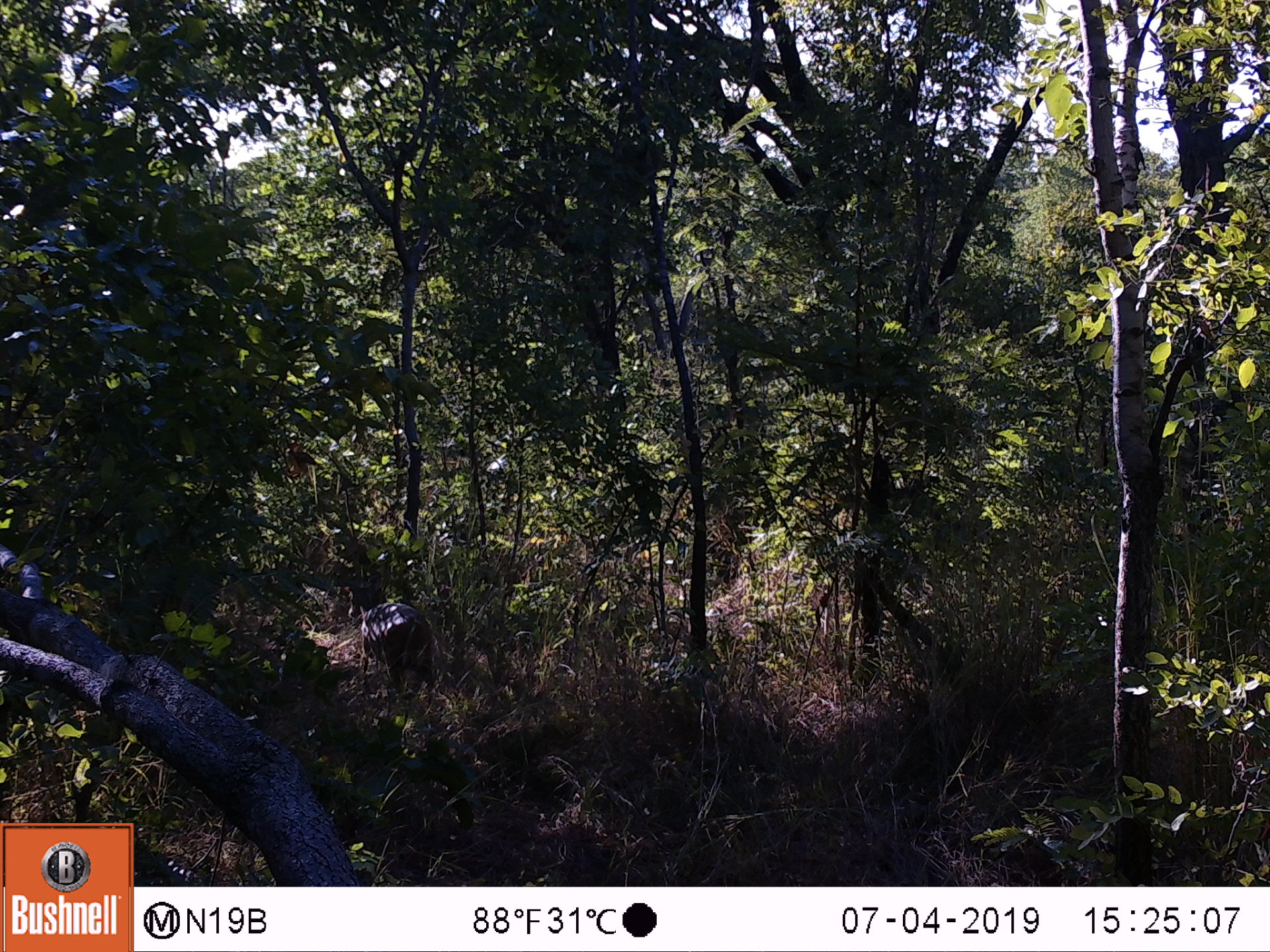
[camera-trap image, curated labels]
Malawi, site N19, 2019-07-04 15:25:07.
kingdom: Animalia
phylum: Chordata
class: Mammalia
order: Artiodactyla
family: Bovidae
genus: Tragelaphus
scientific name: Tragelaphus sylvaticus sylvaticus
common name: cape bushbuck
Cape bushbuck (Tragelaphus sylvaticus sylvaticus), count 1.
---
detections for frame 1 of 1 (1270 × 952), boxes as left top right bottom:
cape bushbuck: 328 558 440 724